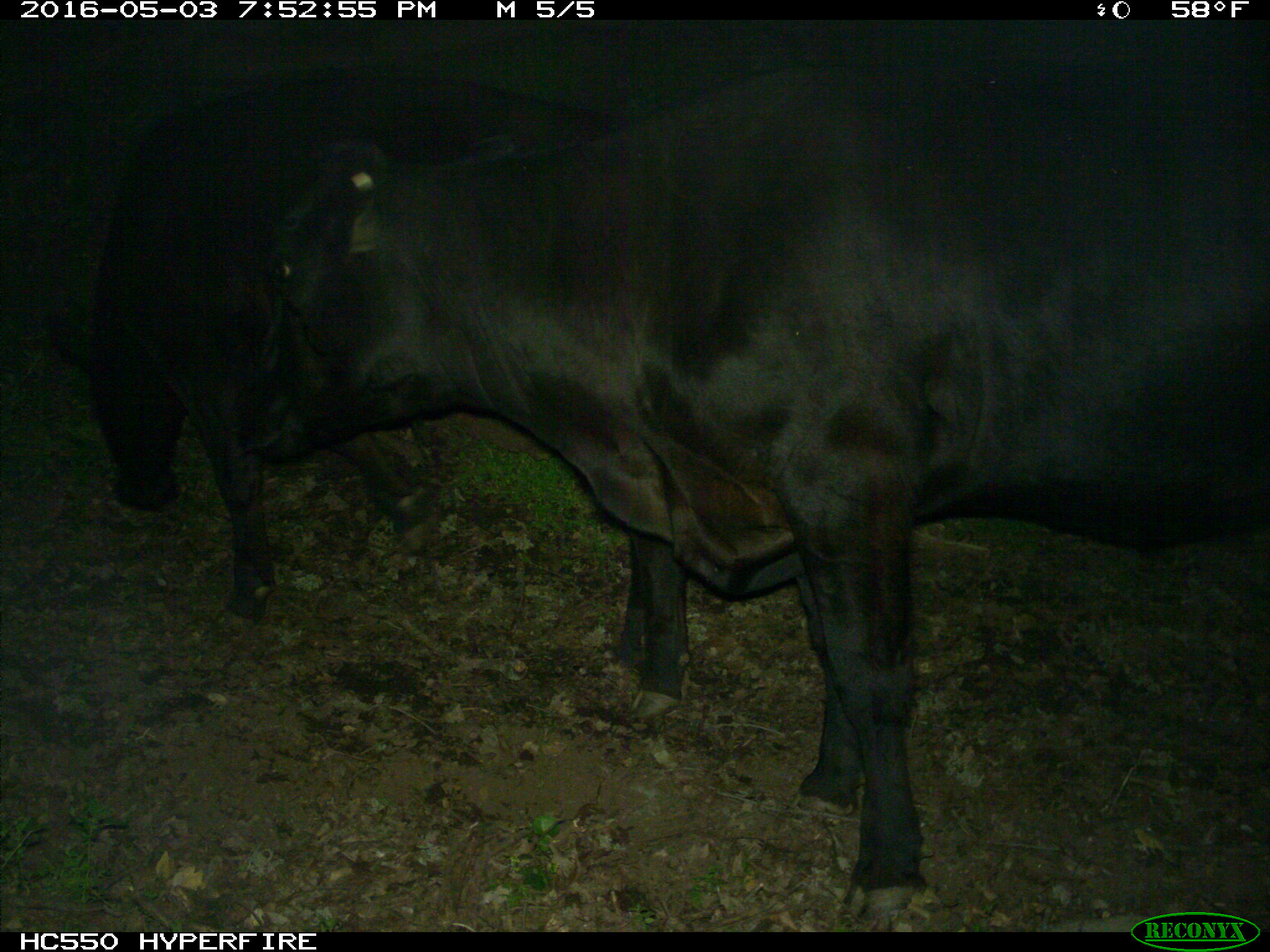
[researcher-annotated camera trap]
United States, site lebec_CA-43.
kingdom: Animalia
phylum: Chordata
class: Mammalia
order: Artiodactyla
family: Bovidae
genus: Bos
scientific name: Bos taurus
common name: domestic cow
Bos taurus (domestic cow).